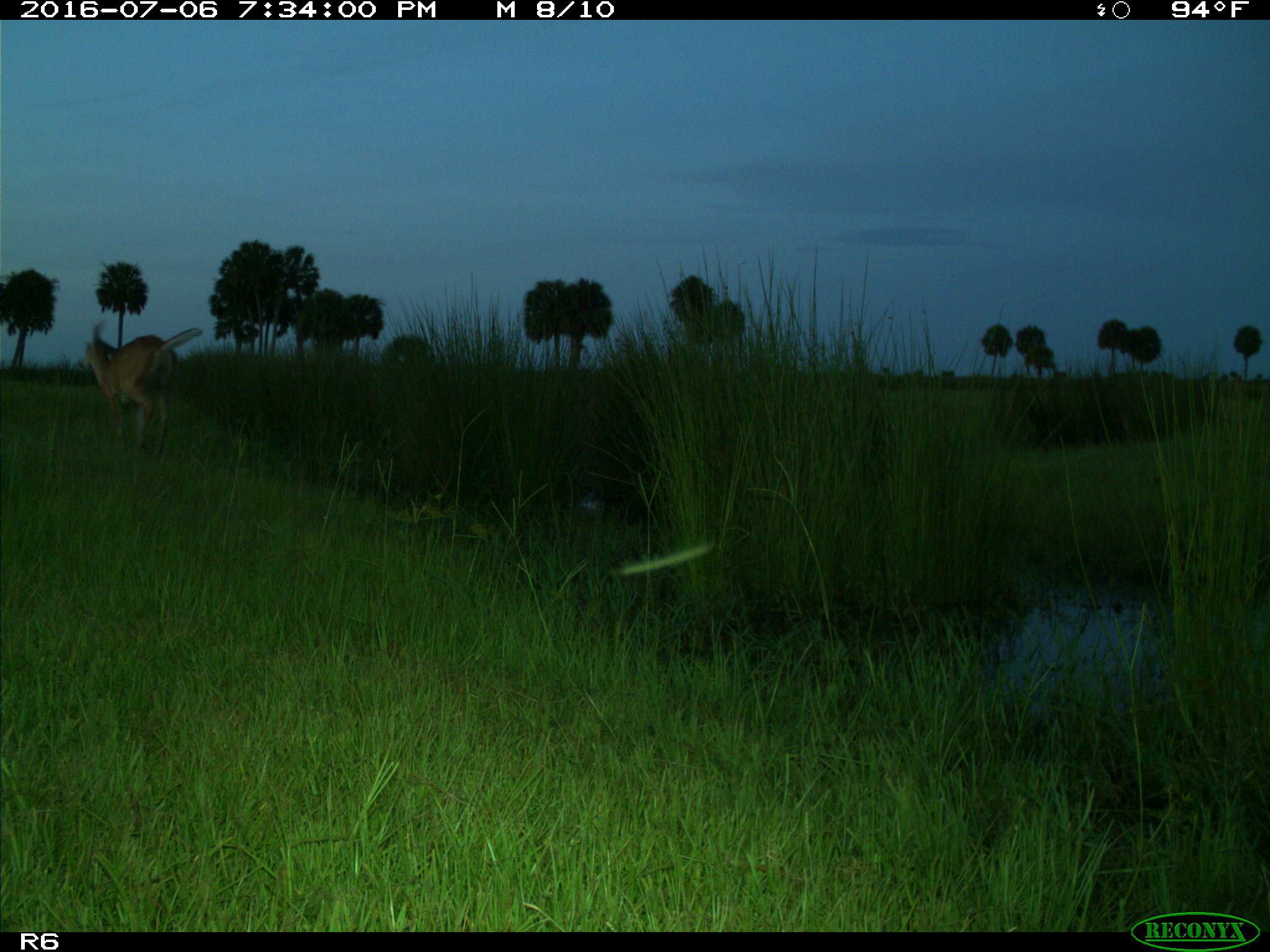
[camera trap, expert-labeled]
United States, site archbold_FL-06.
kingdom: Animalia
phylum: Chordata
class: Mammalia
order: Artiodactyla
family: Cervidae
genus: Odocoileus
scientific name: Odocoileus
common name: deer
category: unidentified deer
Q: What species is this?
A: Unidentified deer (deer) (Odocoileus).